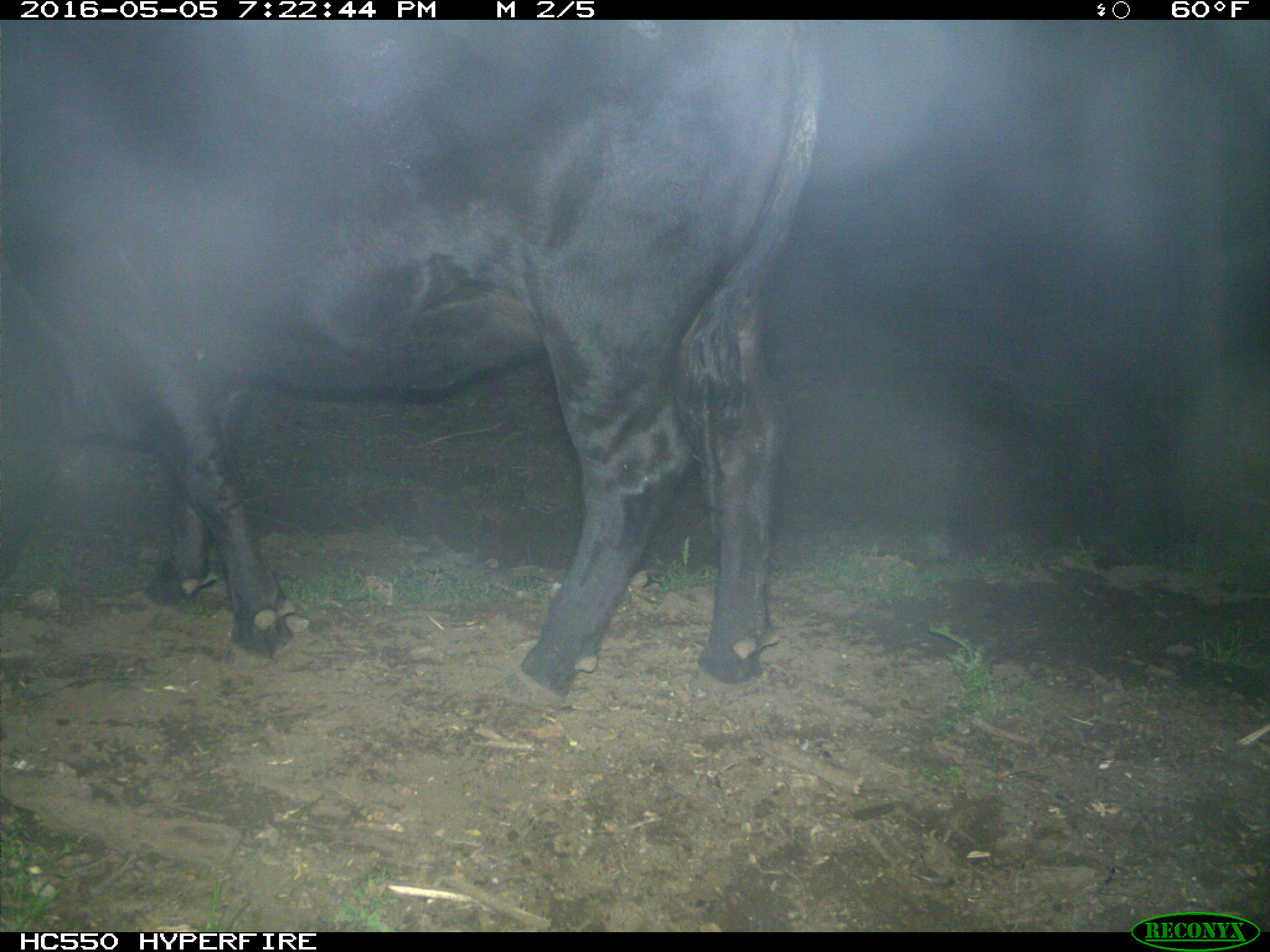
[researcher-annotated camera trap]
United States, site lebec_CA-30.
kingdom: Animalia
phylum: Chordata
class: Mammalia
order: Artiodactyla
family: Bovidae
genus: Bos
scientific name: Bos taurus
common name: domestic cow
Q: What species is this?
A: Bos taurus (domestic cow).